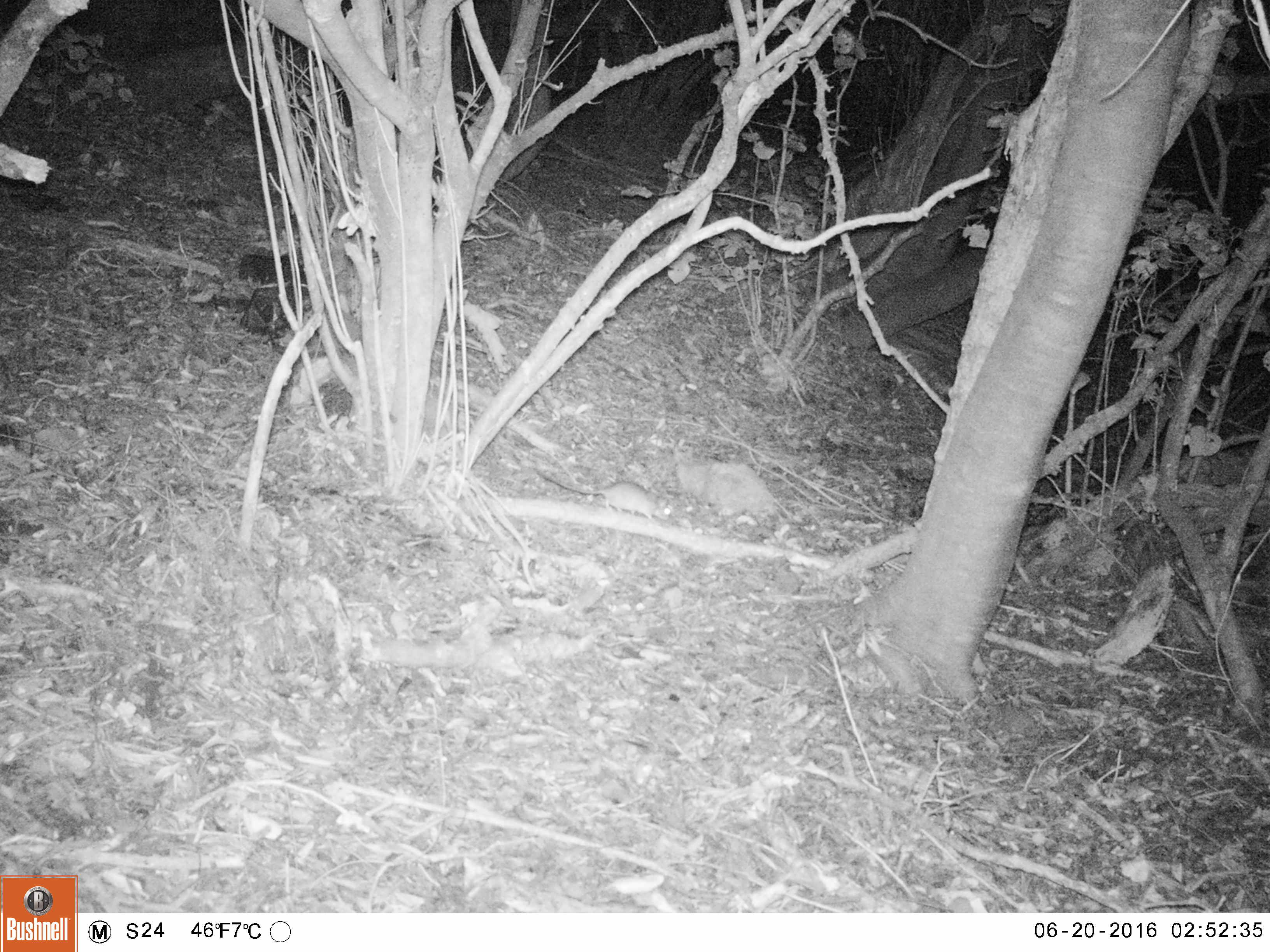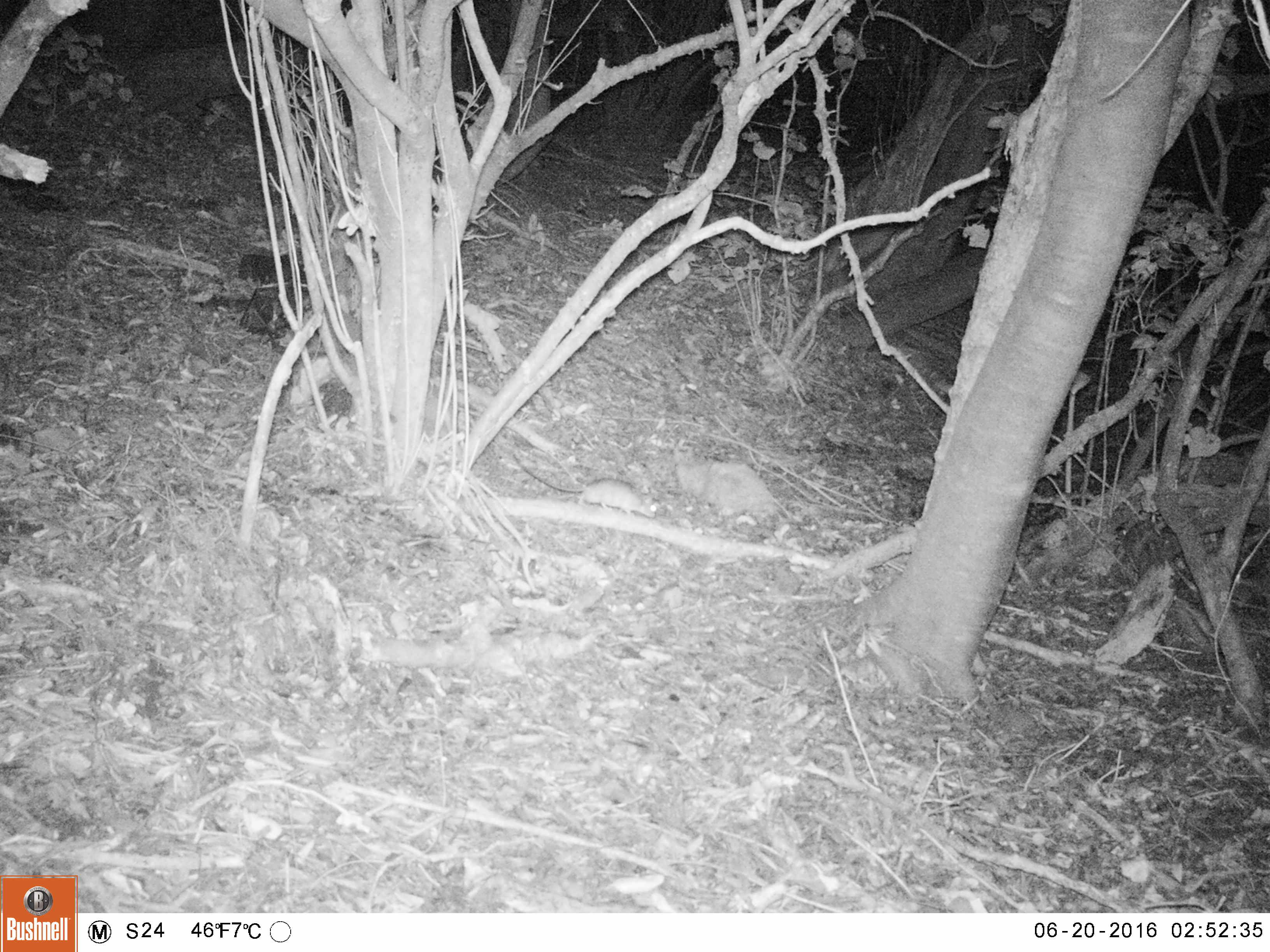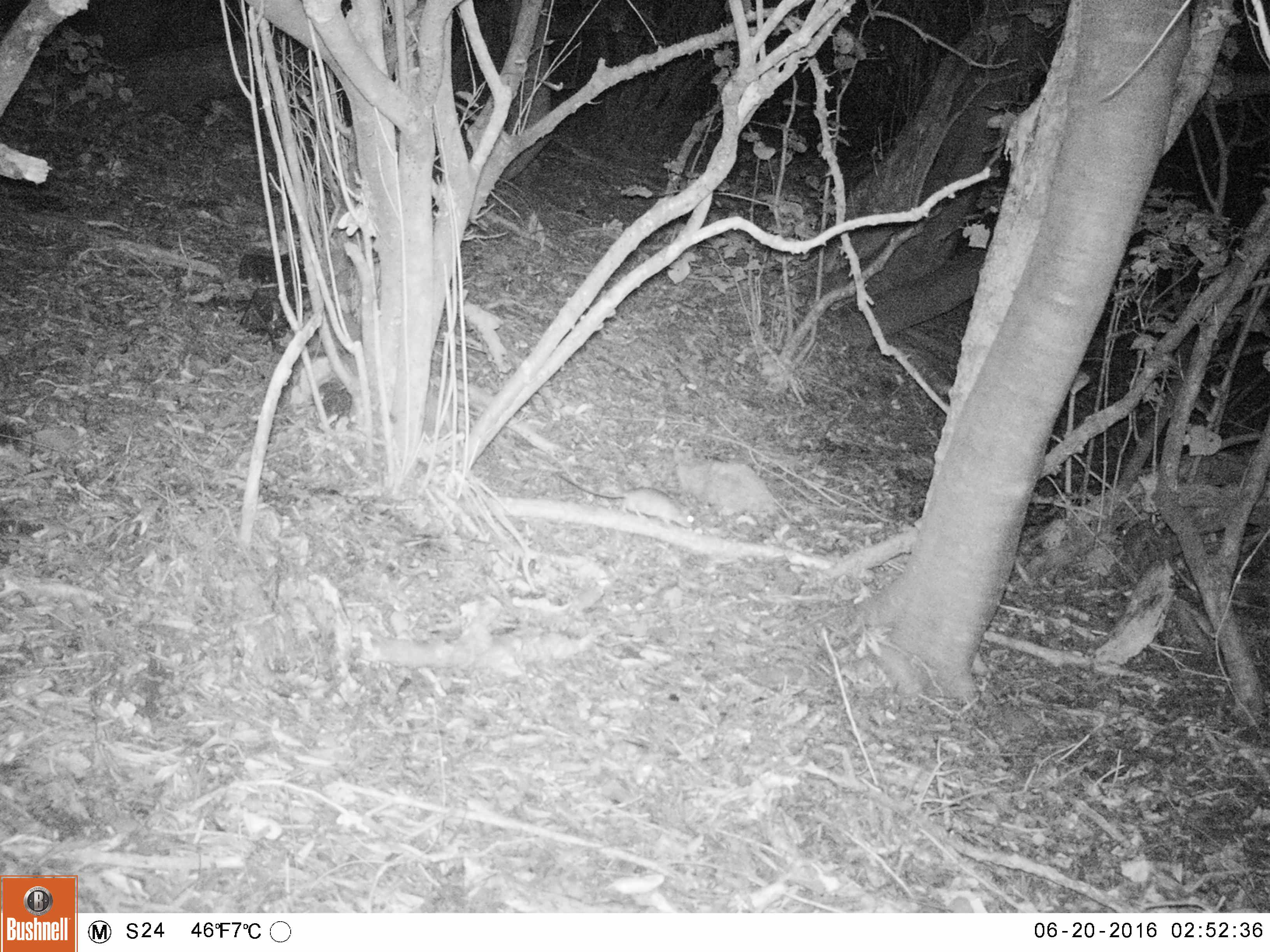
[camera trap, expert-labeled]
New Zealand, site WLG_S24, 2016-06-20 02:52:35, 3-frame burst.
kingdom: Animalia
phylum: Chordata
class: Mammalia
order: Rodentia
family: Muridae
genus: Rattus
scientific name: Rattus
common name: rat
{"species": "rat (Rattus)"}